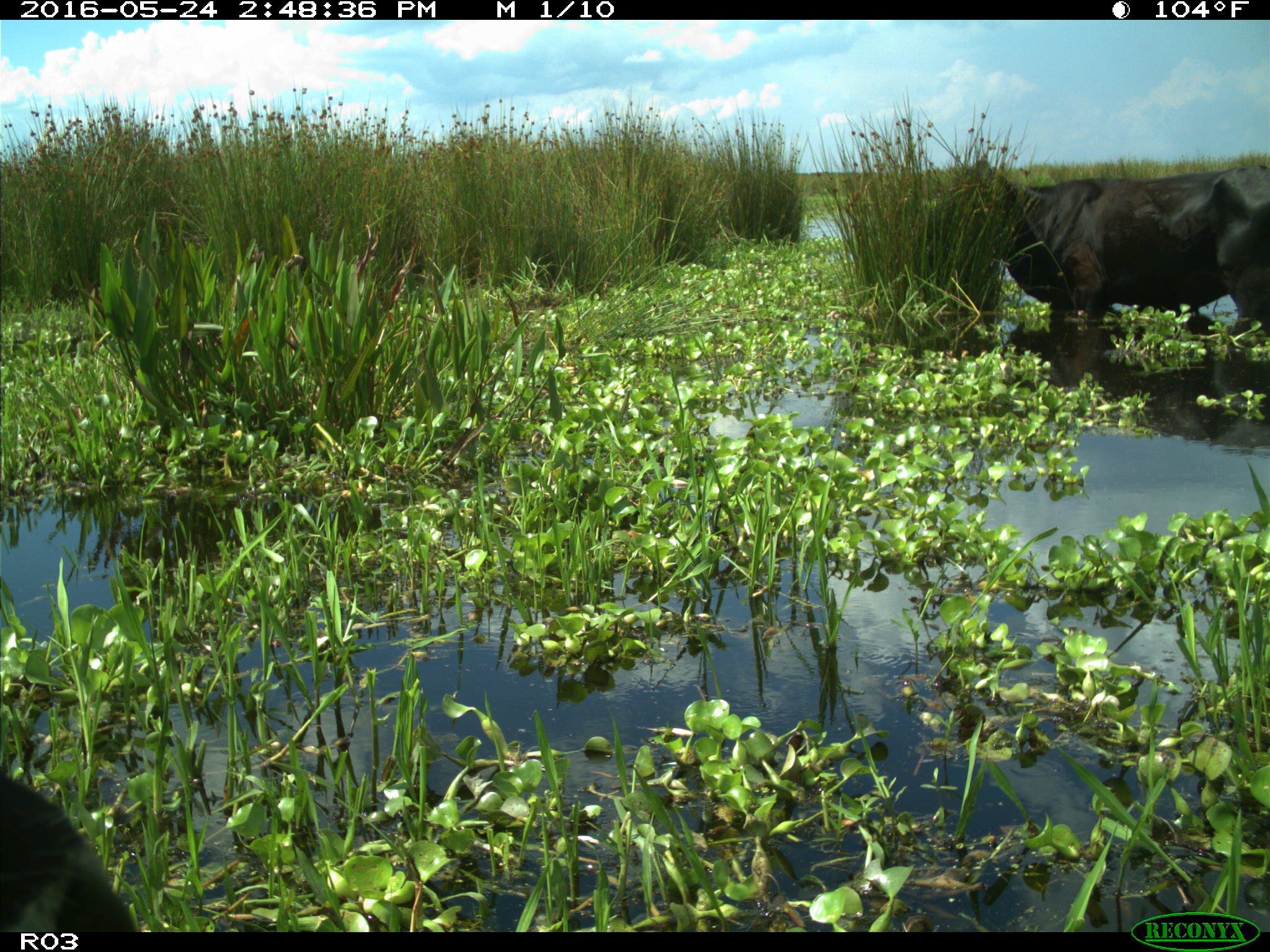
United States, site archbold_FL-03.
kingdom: Animalia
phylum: Chordata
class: Mammalia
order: Artiodactyla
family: Bovidae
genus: Bos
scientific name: Bos taurus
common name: domestic cow